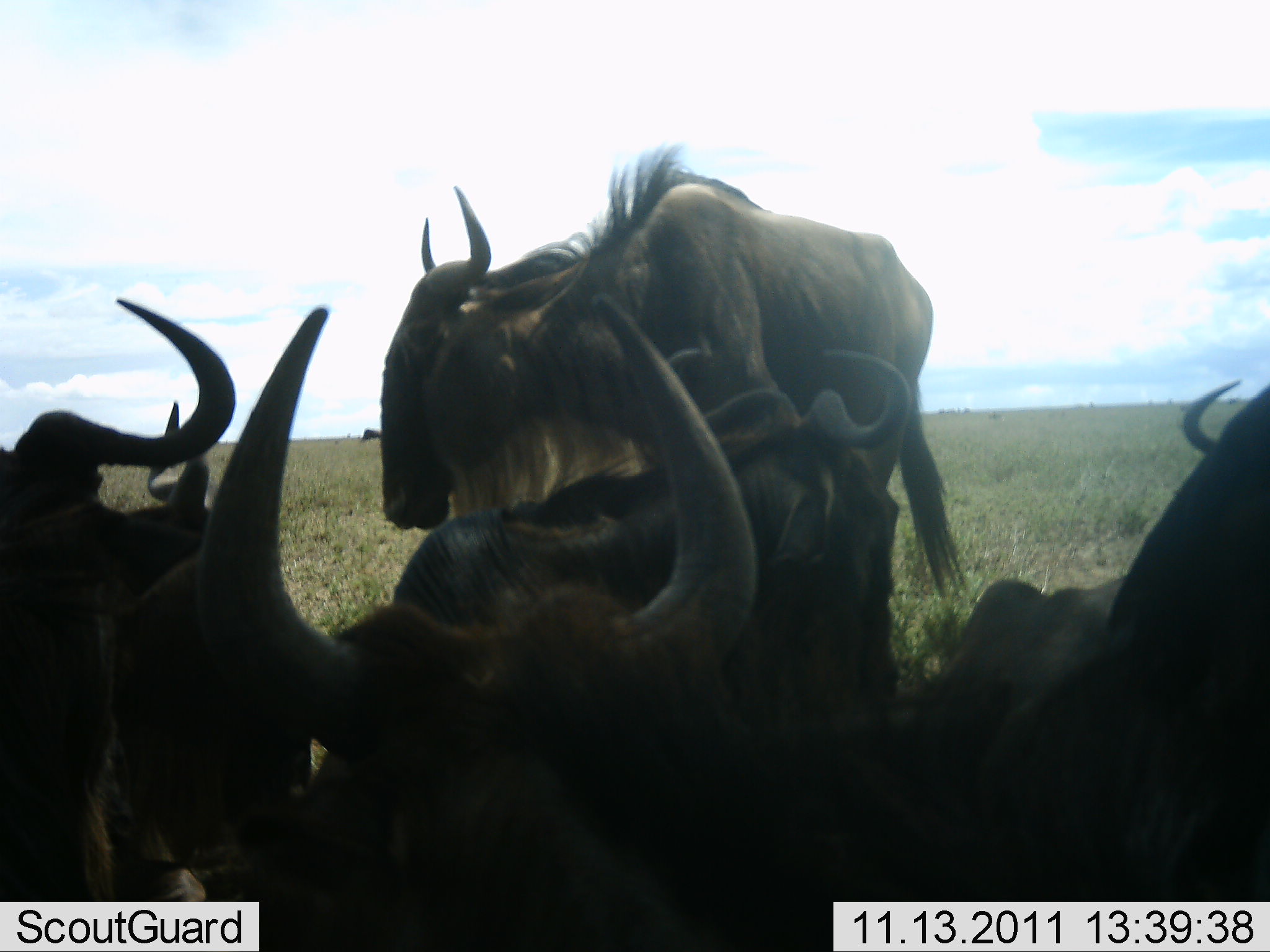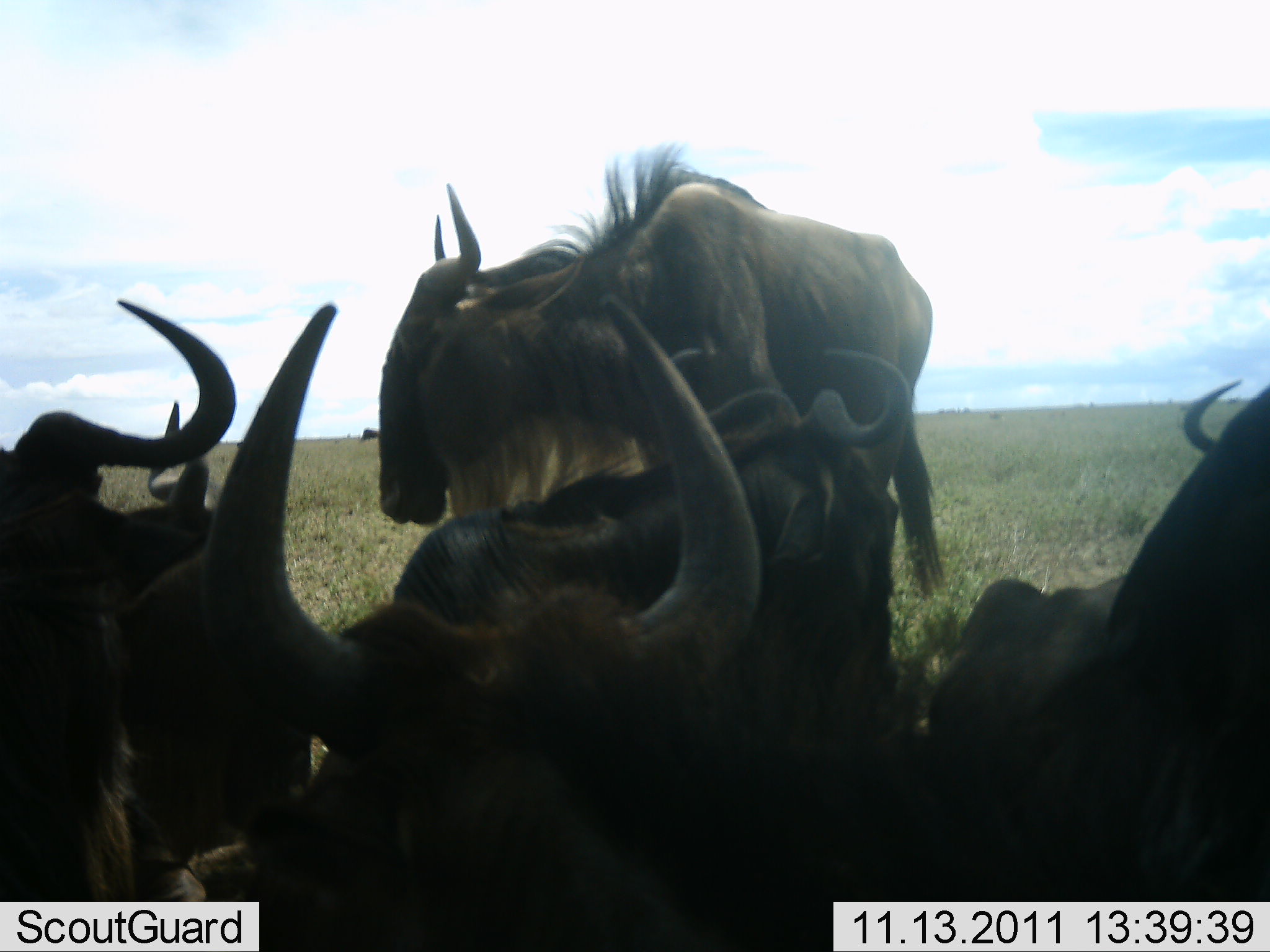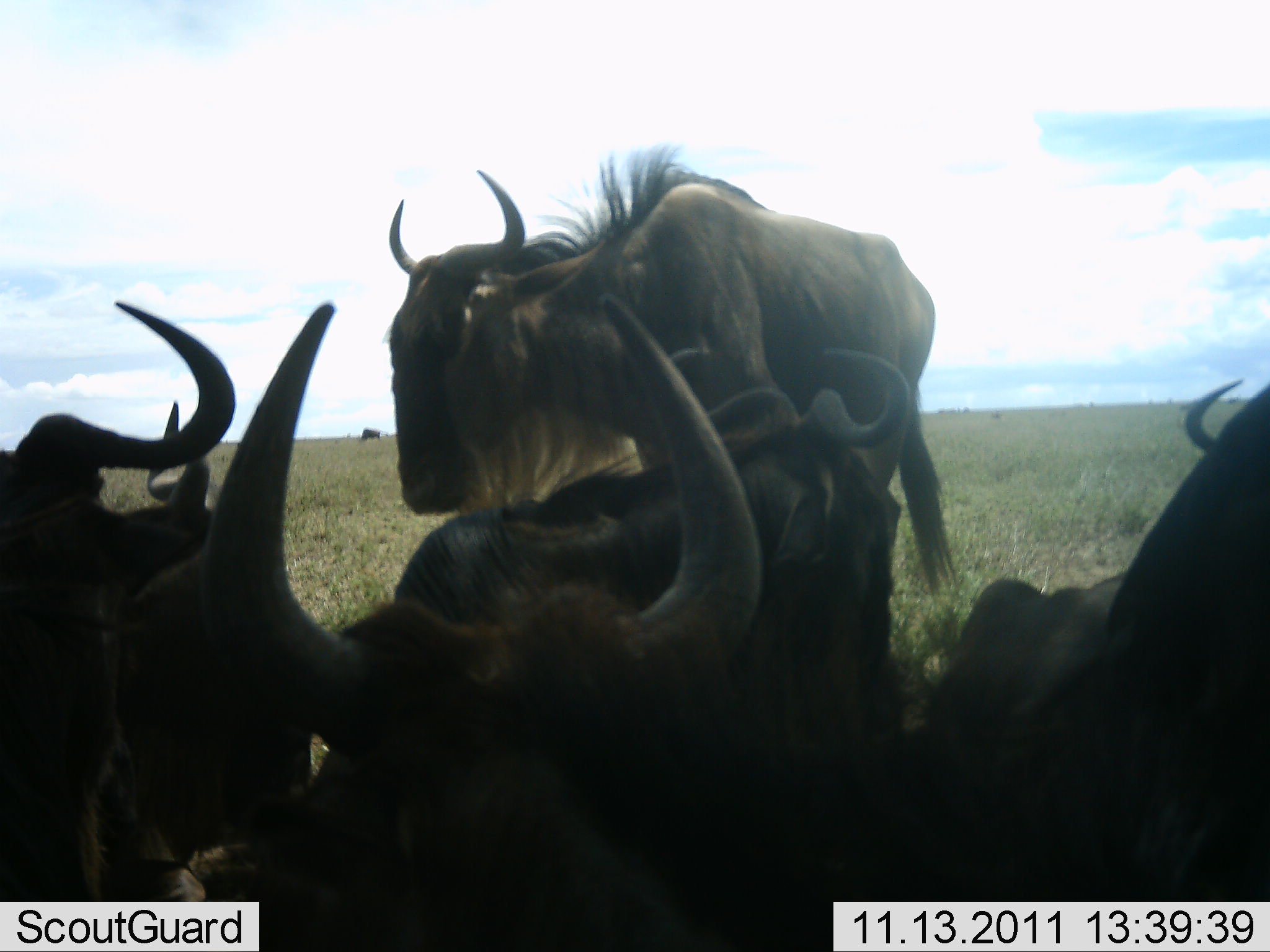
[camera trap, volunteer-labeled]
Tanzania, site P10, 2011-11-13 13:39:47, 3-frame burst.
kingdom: Animalia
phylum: Chordata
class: Mammalia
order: Artiodactyla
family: Bovidae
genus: Connochaetes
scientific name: Connochaetes taurinus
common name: blue wildebeest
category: wildebeest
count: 6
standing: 57%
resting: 64%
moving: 7%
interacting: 14%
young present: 0%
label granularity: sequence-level